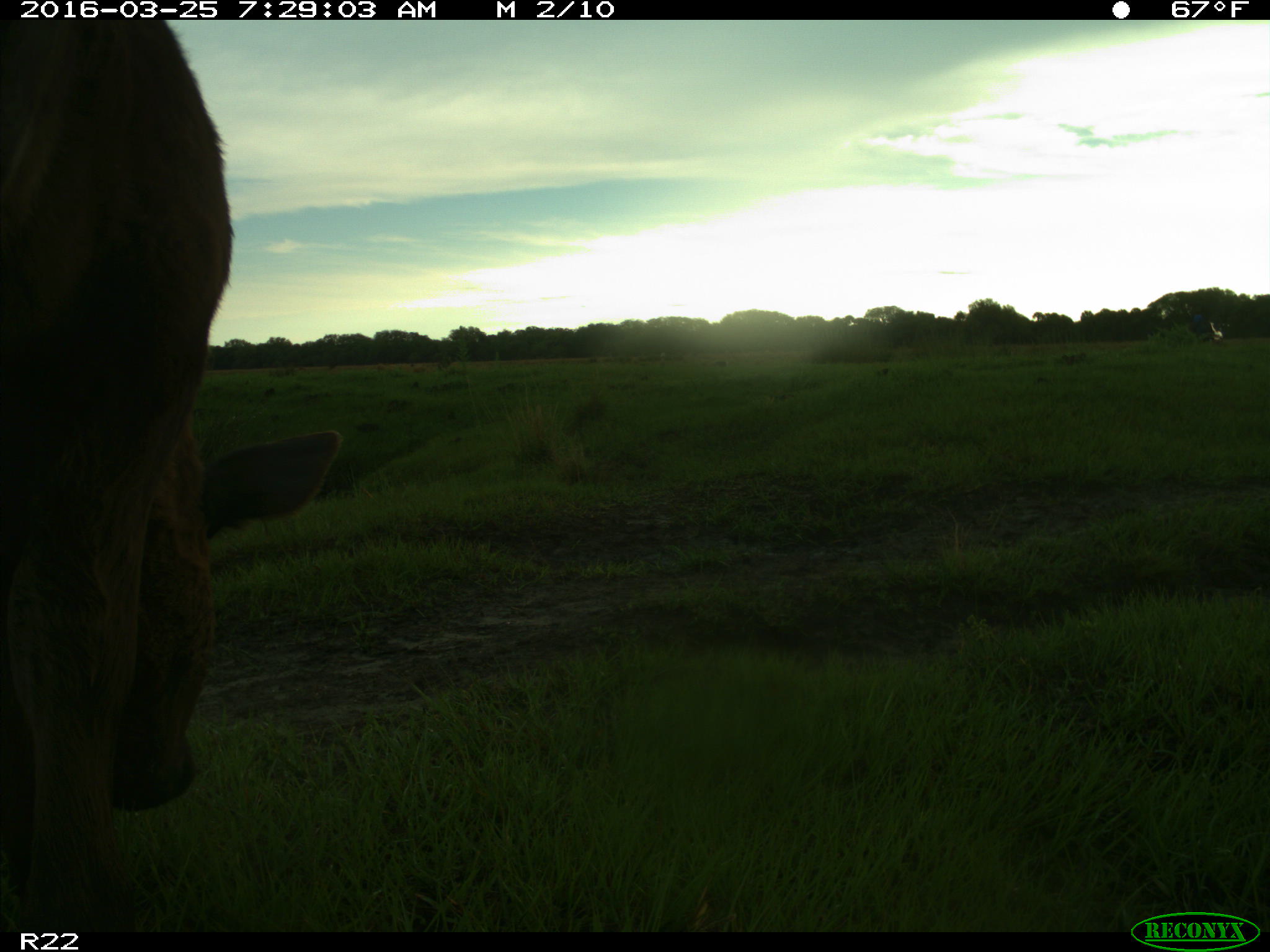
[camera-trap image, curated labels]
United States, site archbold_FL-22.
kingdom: Animalia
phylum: Chordata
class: Mammalia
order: Artiodactyla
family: Bovidae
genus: Bos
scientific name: Bos taurus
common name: domestic cow